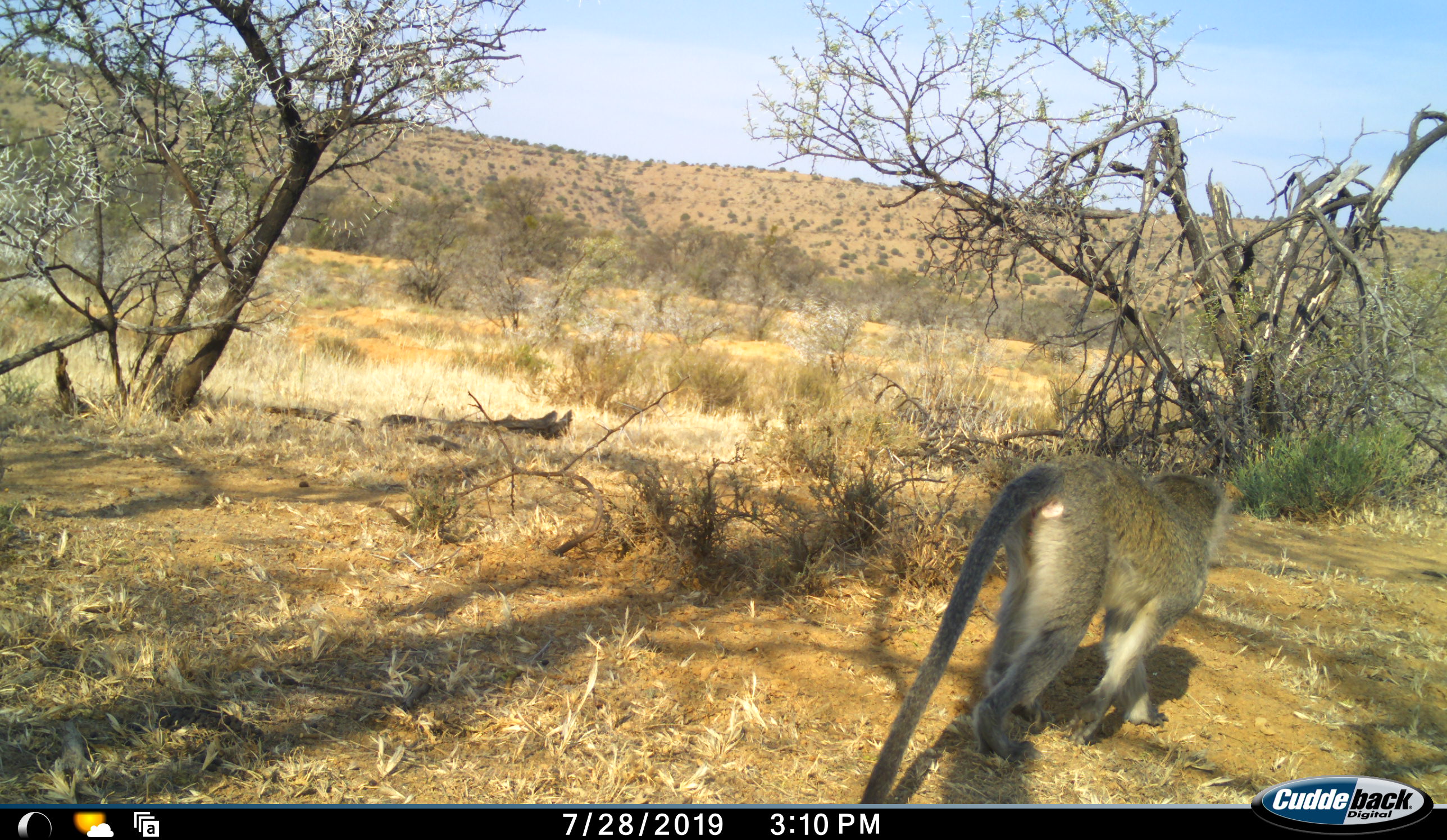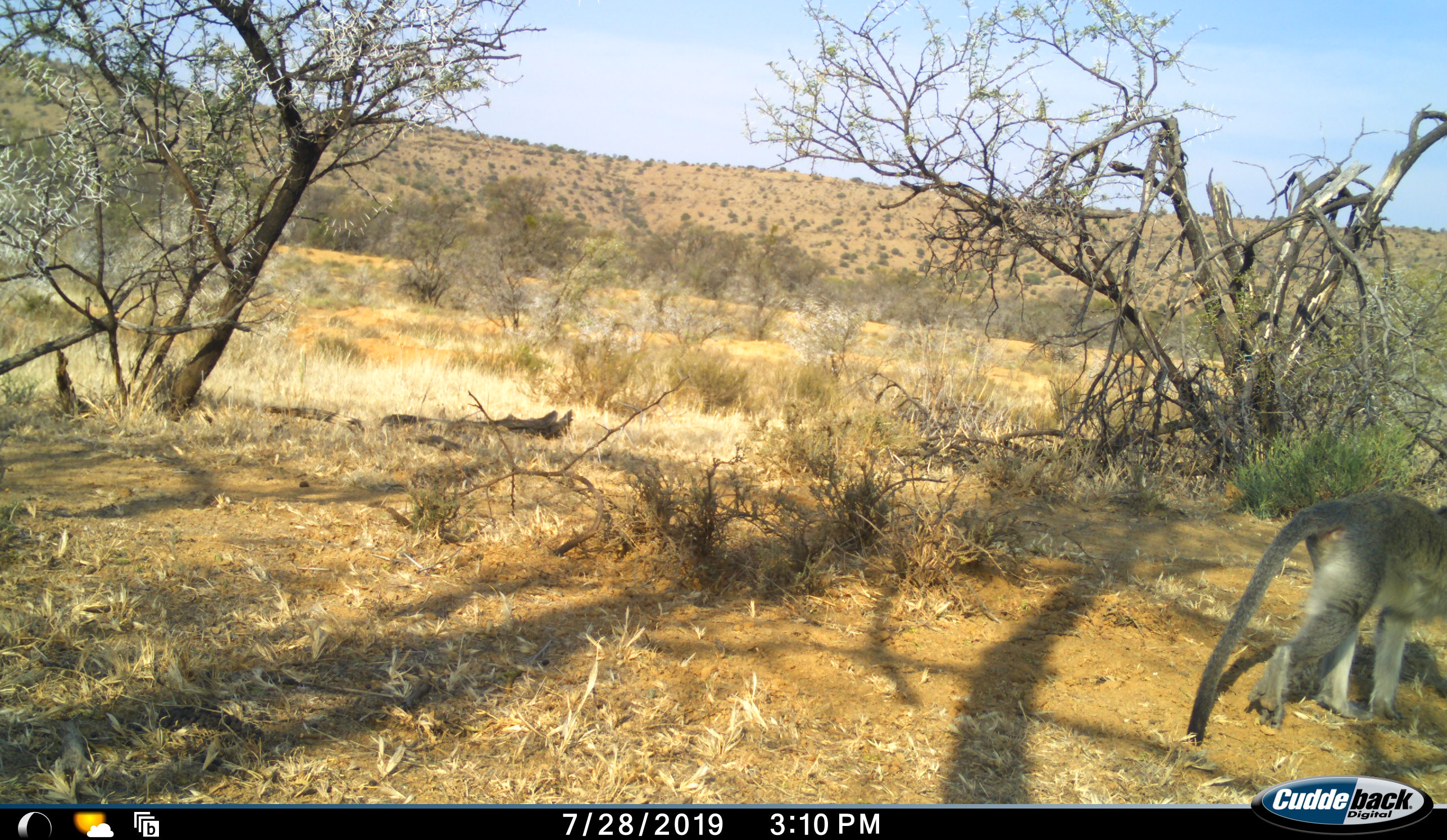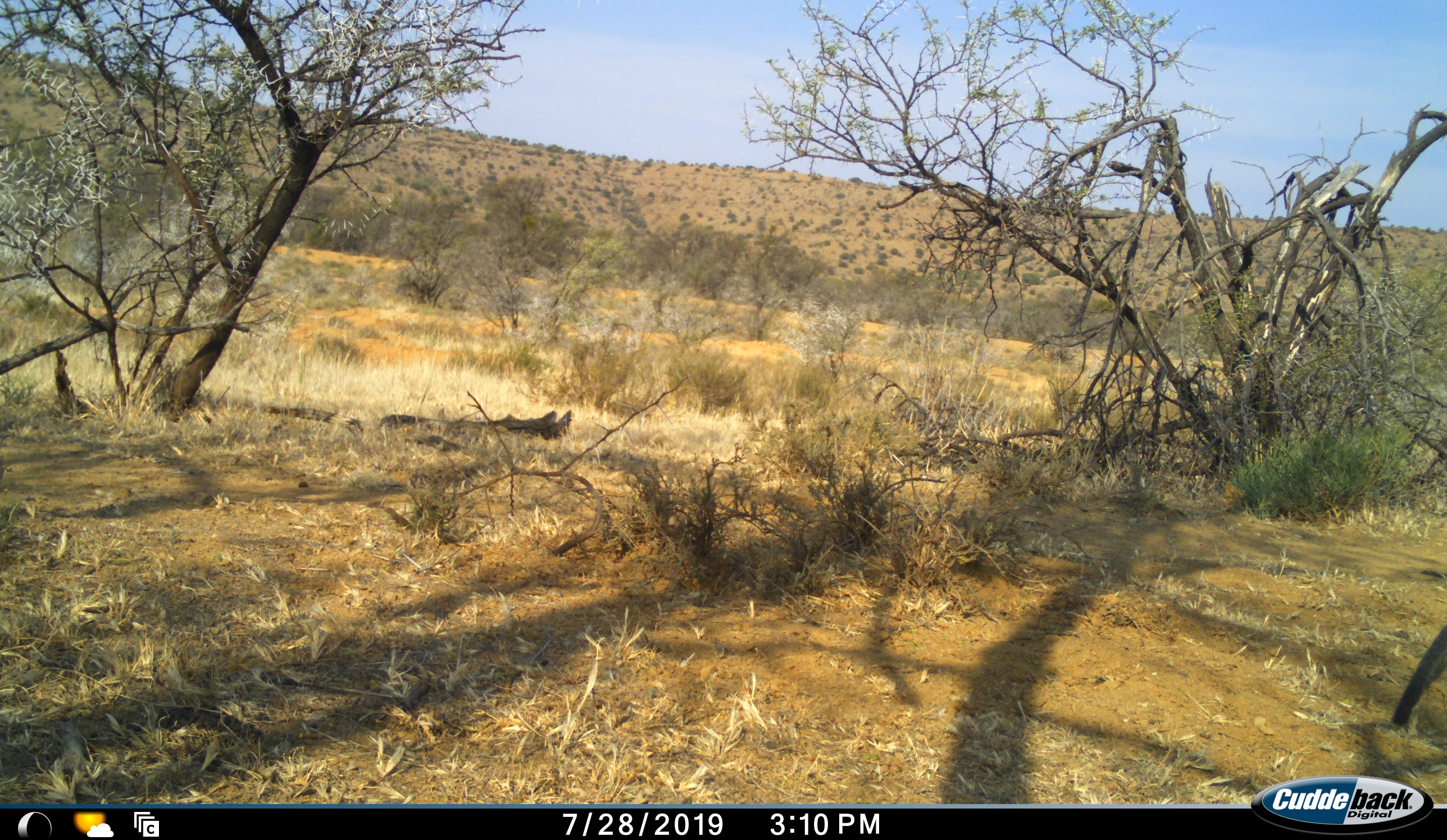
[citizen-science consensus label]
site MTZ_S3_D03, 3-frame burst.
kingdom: Animalia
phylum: Chordata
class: Mammalia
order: Primates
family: Cercopithecidae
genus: Chlorocebus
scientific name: Chlorocebus pygerythrus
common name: vervet monkey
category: monkeyvervet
Monkeyvervet (vervet monkey) (Chlorocebus pygerythrus), count 1. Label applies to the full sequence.